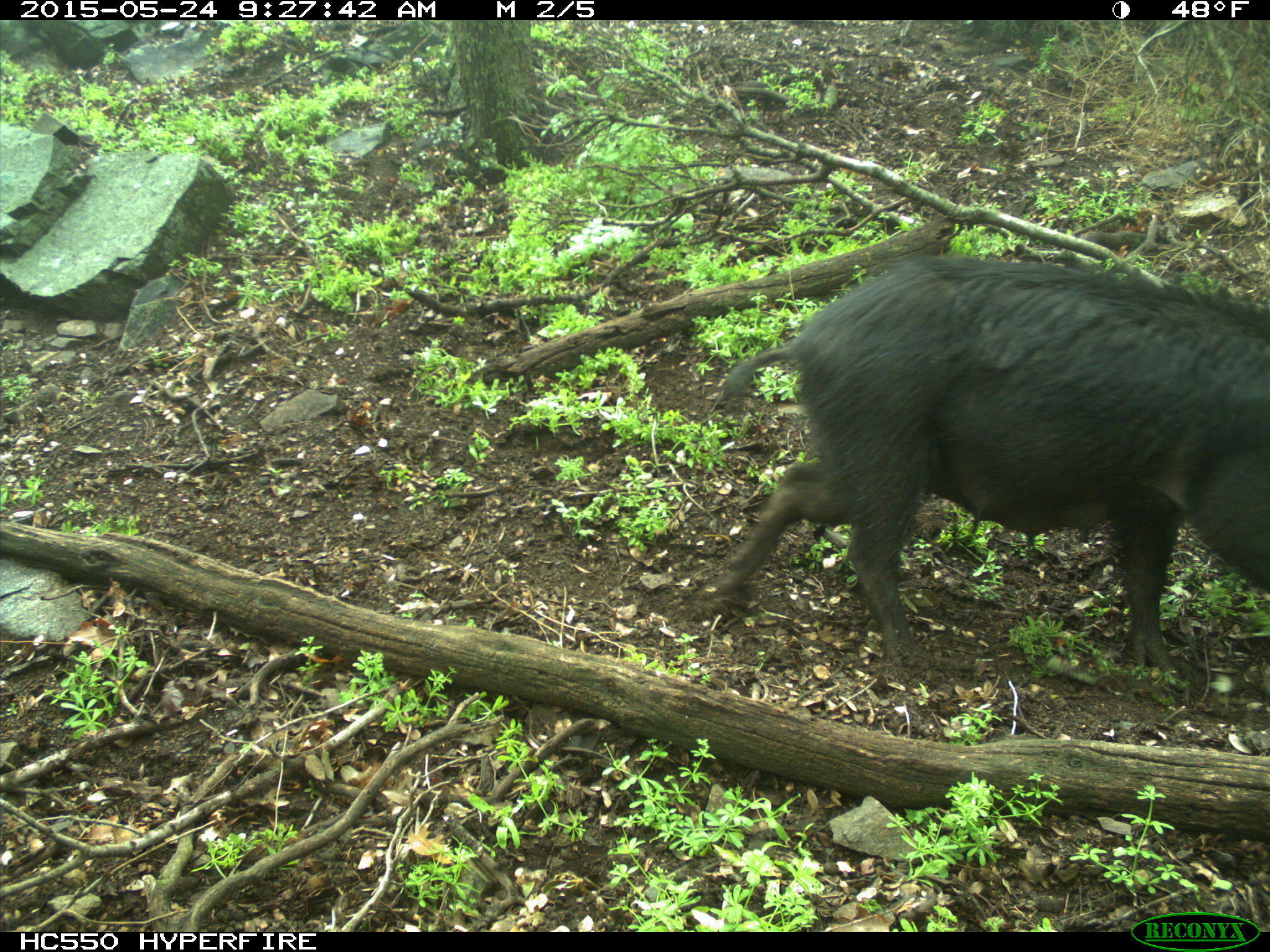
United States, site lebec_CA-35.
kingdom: Animalia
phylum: Chordata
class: Mammalia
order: Artiodactyla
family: Suidae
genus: Sus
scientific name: Sus scrofa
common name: wild boar